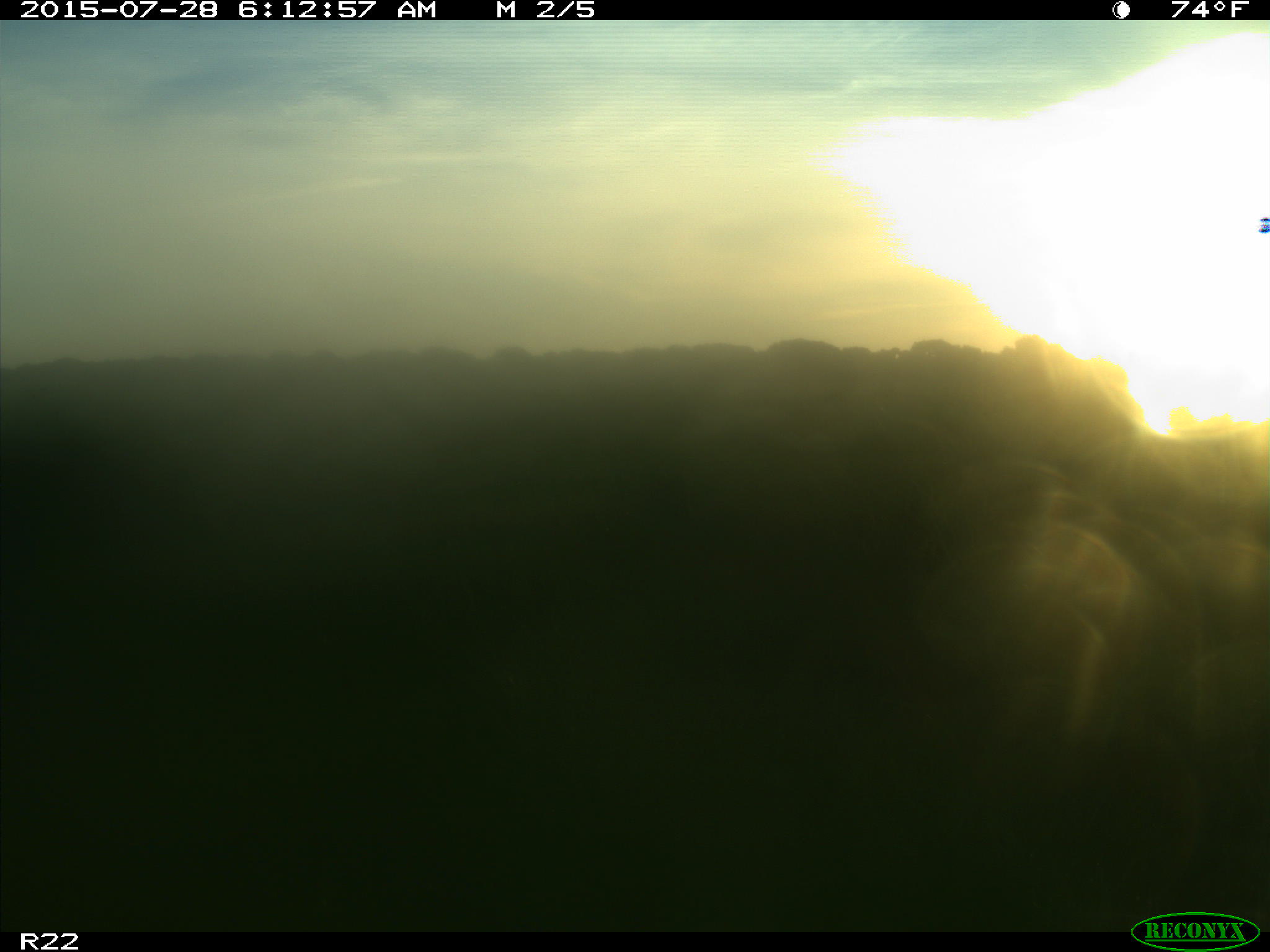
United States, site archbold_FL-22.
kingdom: Animalia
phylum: Chordata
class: Mammalia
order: Artiodactyla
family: Bovidae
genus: Bos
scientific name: Bos taurus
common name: domestic cow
Bos taurus (domestic cow).